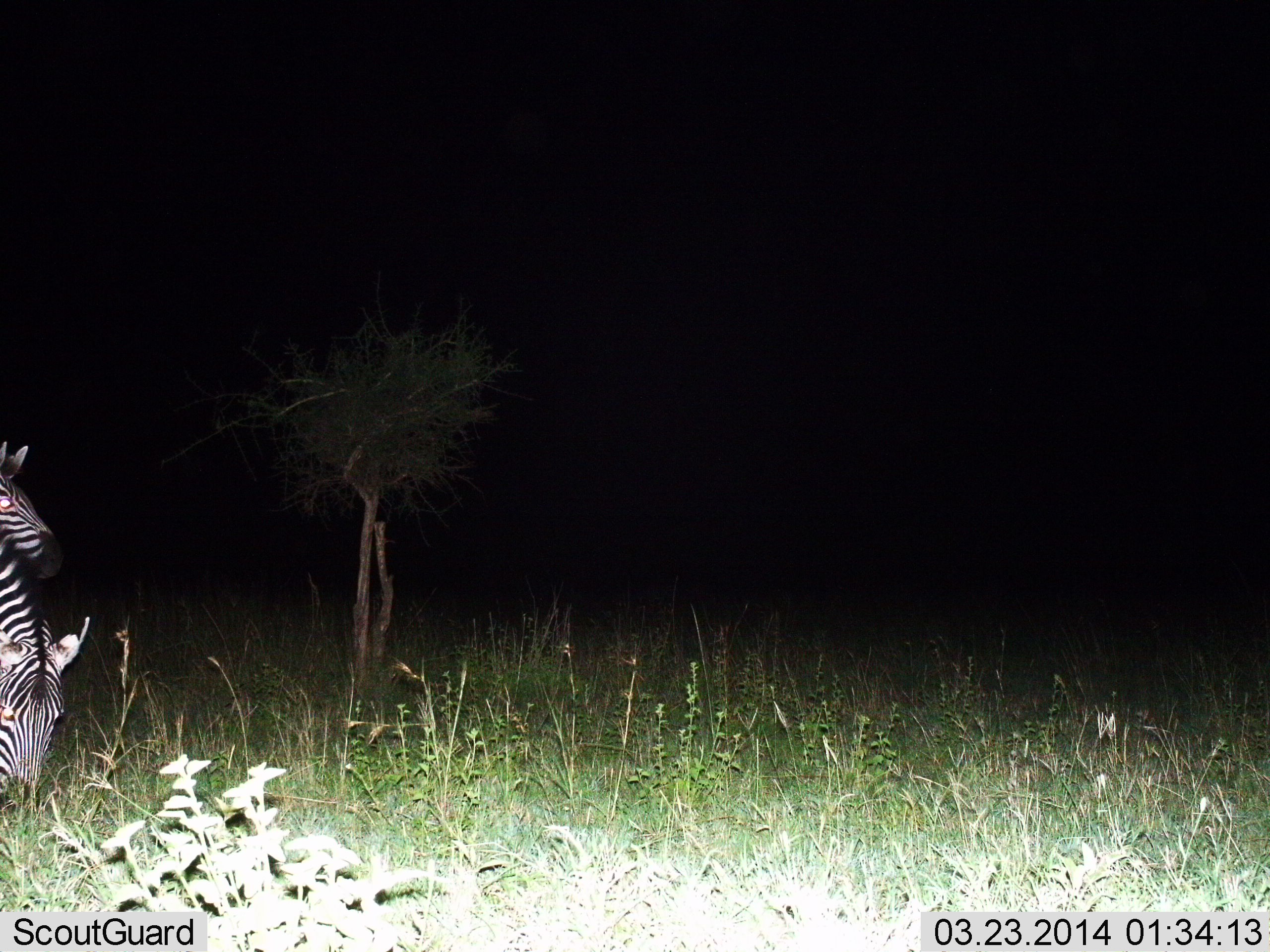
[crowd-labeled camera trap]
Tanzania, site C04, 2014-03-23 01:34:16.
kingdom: Animalia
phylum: Chordata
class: Mammalia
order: Perissodactyla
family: Equidae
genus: Equus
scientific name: Equus quagga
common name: plains zebra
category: zebra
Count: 2.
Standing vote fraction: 90%.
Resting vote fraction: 0%.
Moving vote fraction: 0%.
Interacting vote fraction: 0%.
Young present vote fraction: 0%.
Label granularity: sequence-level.